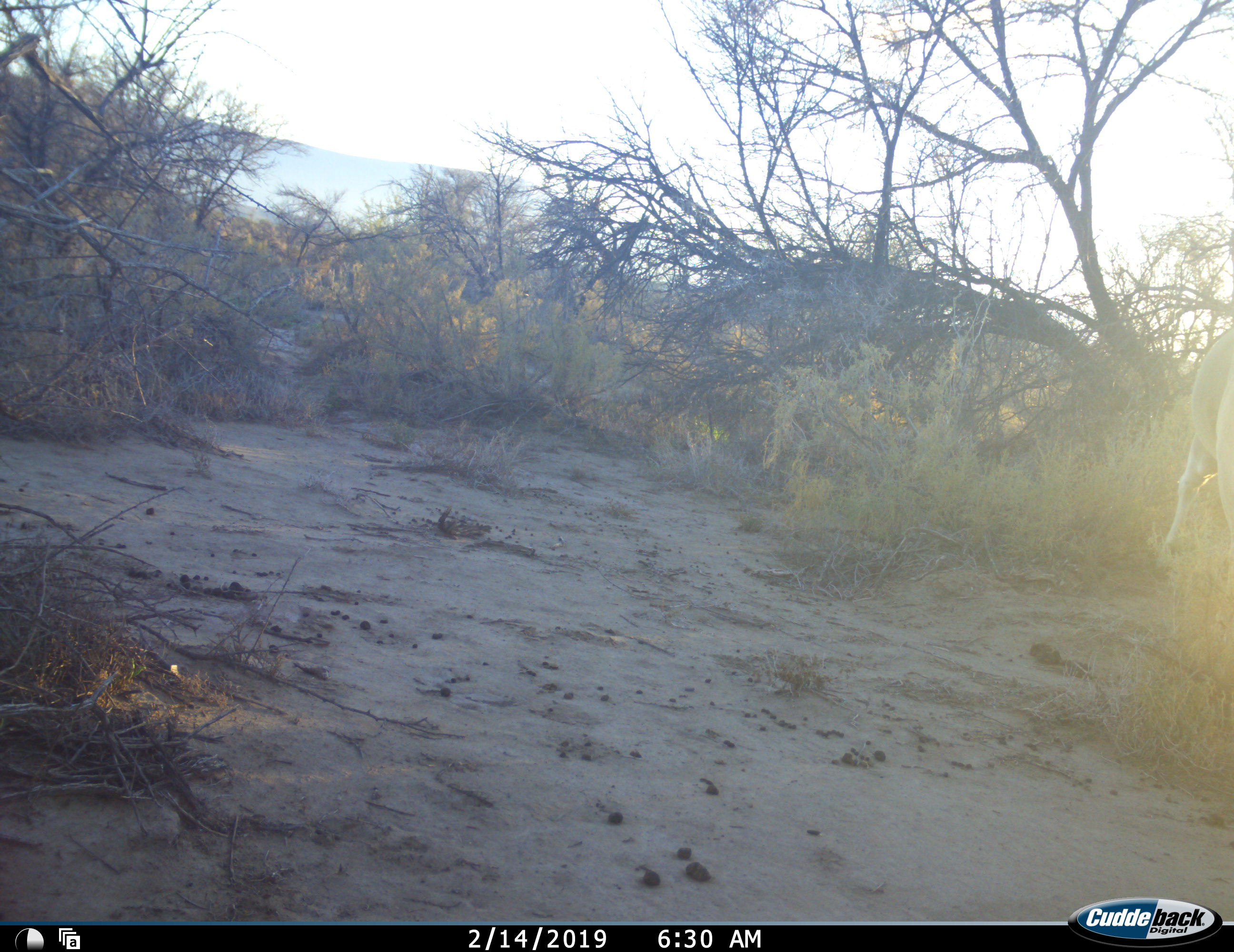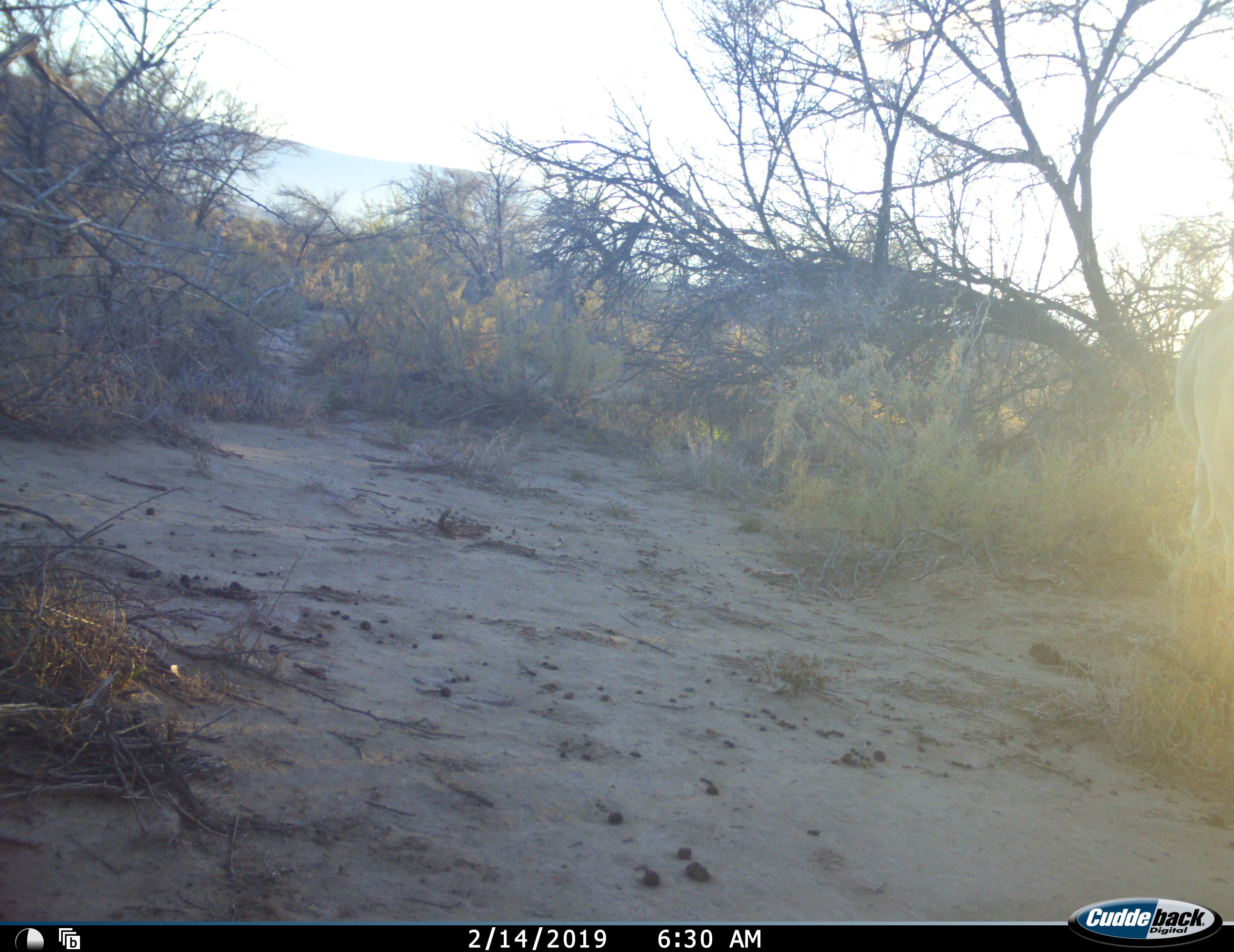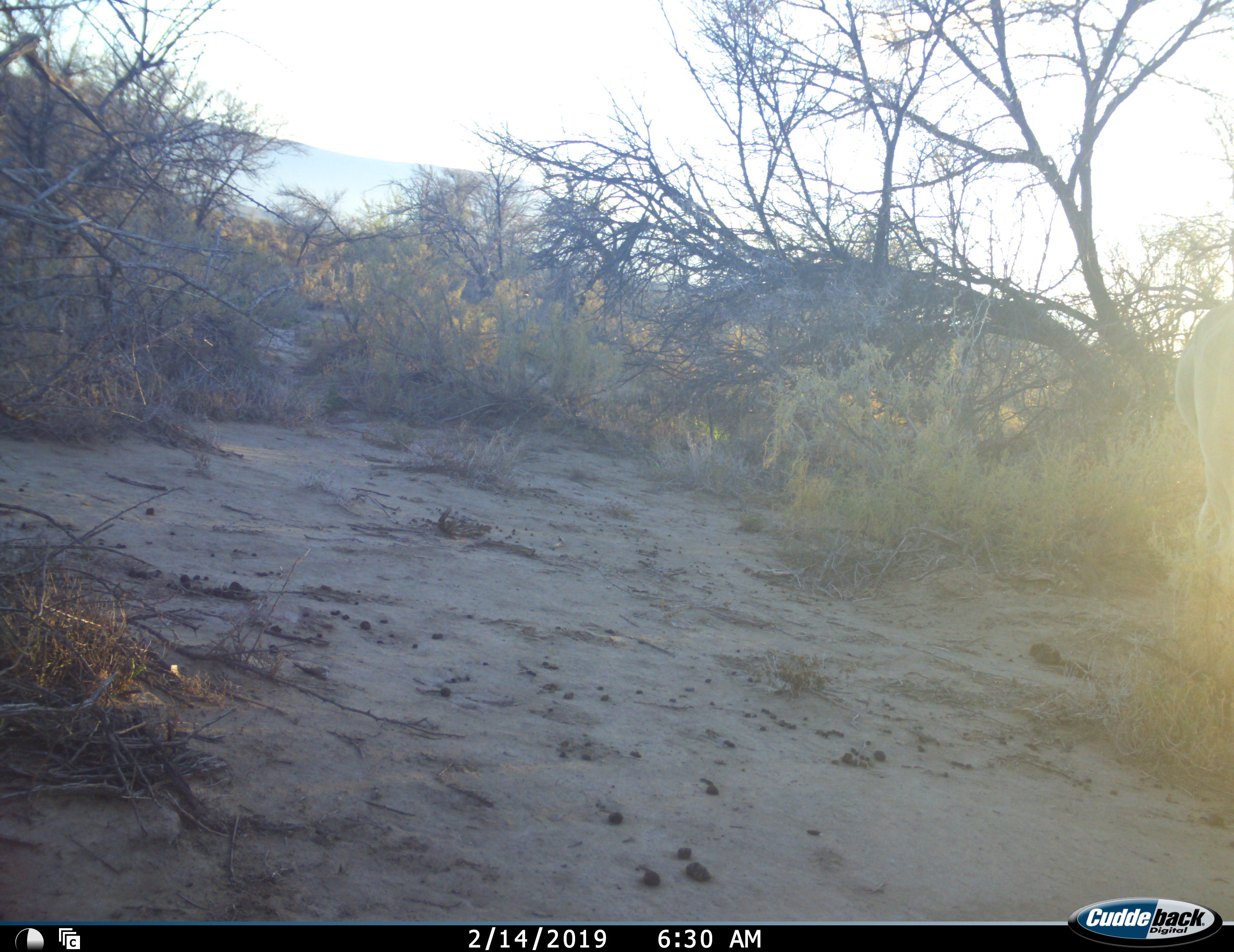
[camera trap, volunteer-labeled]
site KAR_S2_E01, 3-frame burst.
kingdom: Animalia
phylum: Chordata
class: Mammalia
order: Artiodactyla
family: Bovidae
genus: Tragelaphus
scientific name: Tragelaphus oryx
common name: eland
Eland (Tragelaphus oryx), count 1. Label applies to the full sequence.